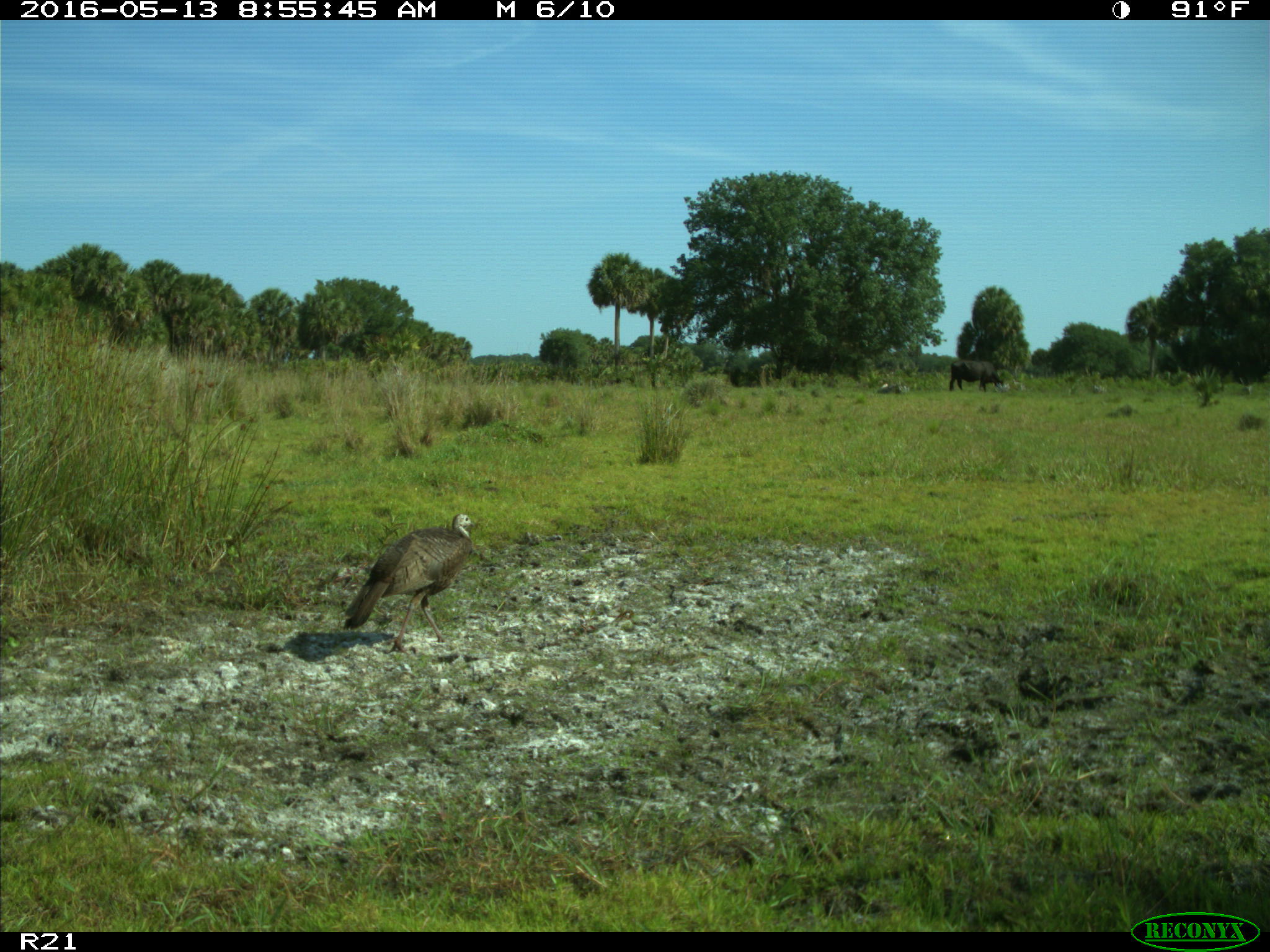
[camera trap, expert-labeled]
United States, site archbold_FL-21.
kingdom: Animalia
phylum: Chordata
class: Mammalia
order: Artiodactyla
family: Bovidae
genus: Bos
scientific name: Bos taurus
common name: domestic cow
Bos taurus (domestic cow).